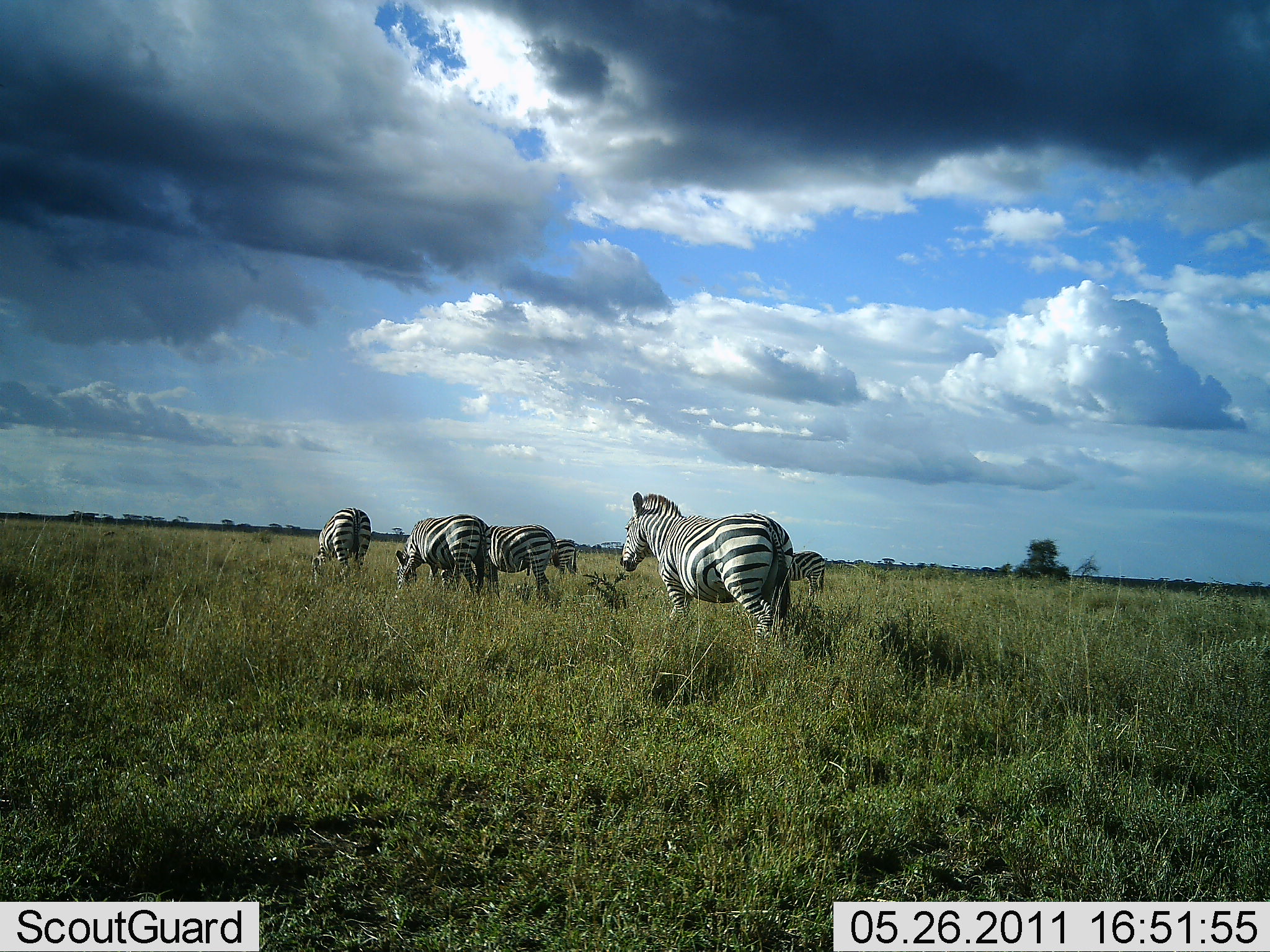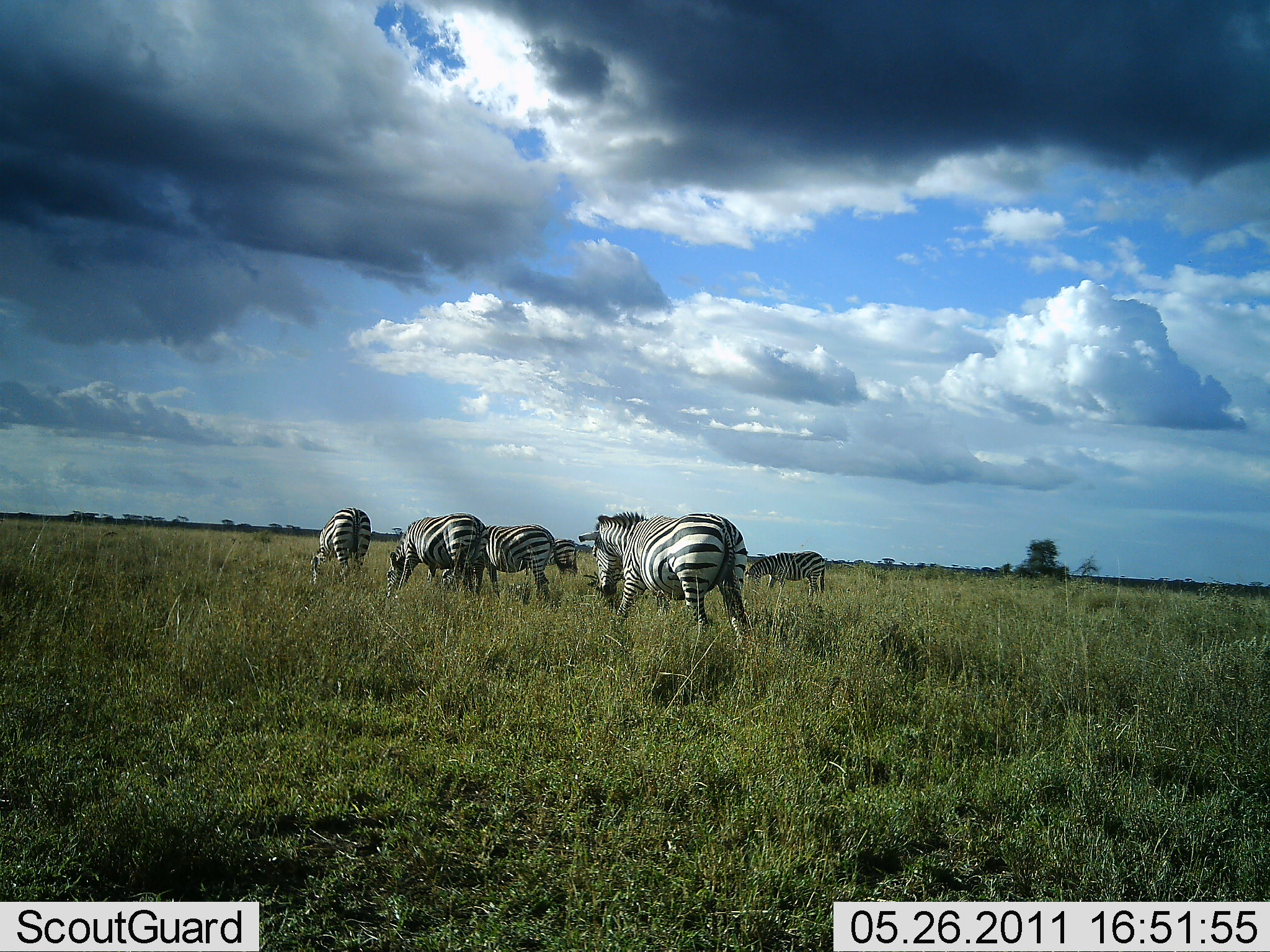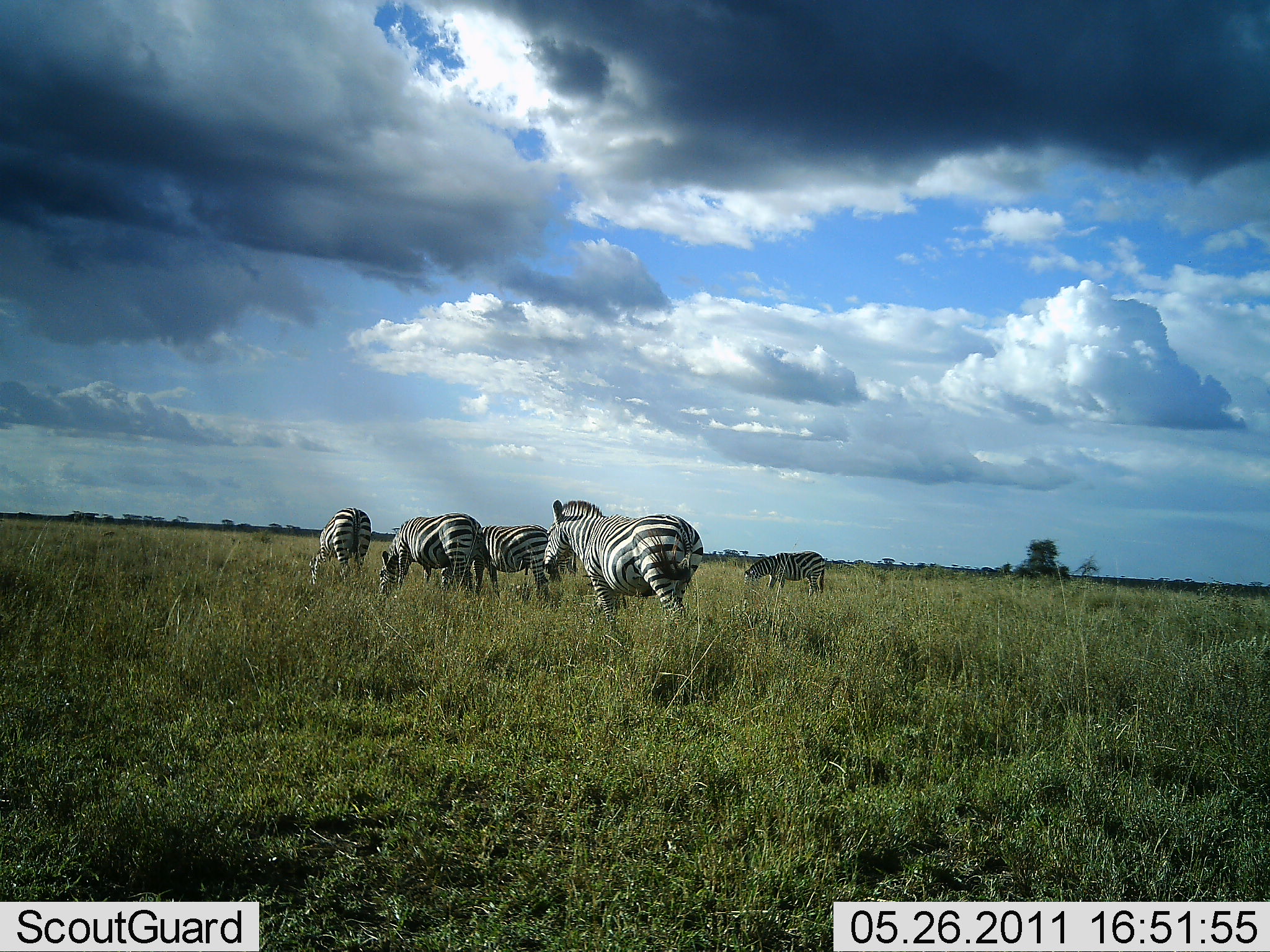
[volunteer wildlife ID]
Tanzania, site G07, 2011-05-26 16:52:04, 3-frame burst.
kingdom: Animalia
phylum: Chordata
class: Mammalia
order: Perissodactyla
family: Equidae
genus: Equus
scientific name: Equus quagga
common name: plains zebra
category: zebra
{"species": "zebra (plains zebra) (Equus quagga)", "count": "6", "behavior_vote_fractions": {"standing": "27%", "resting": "0%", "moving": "82%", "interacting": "0%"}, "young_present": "0%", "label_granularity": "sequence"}